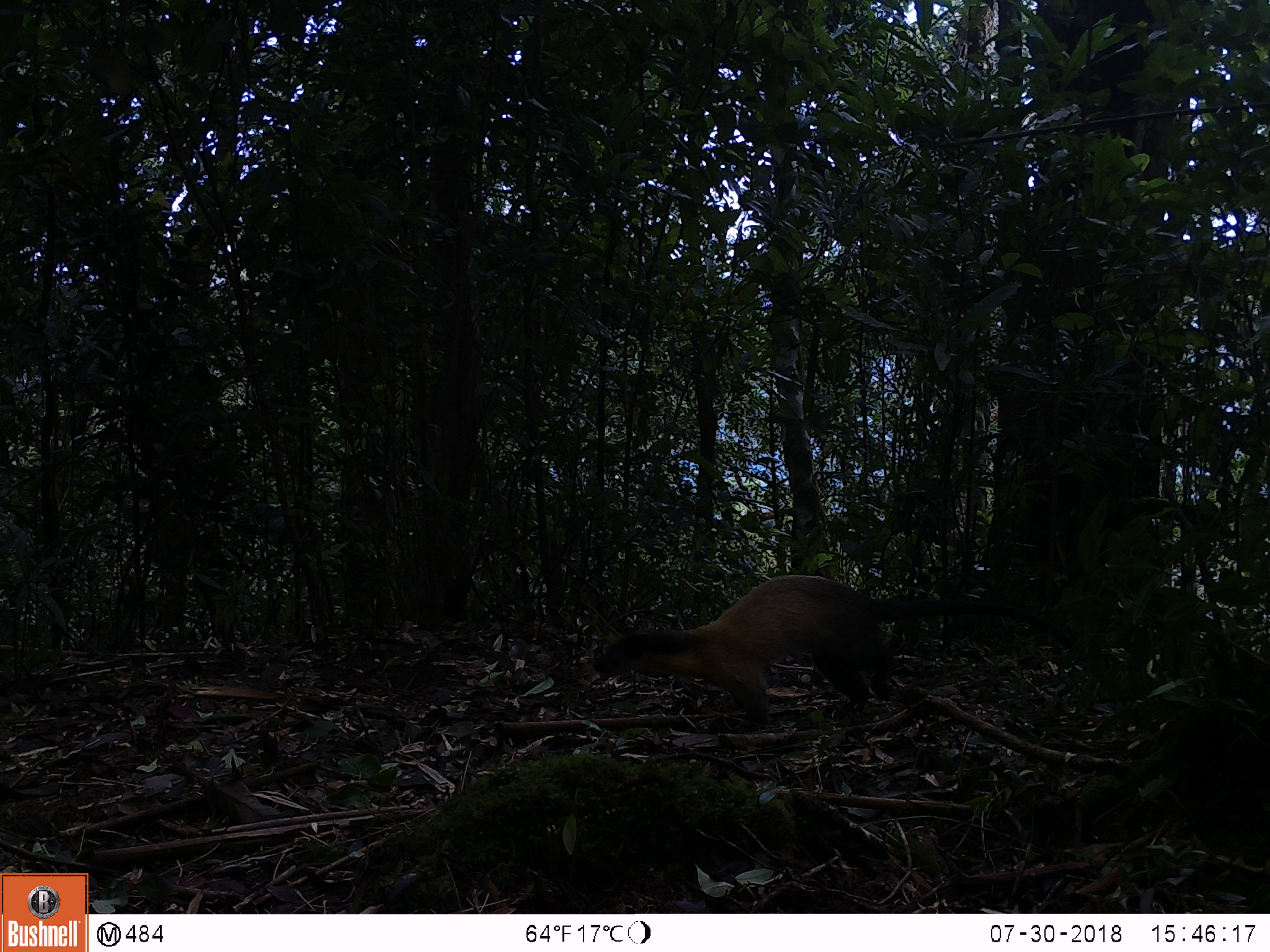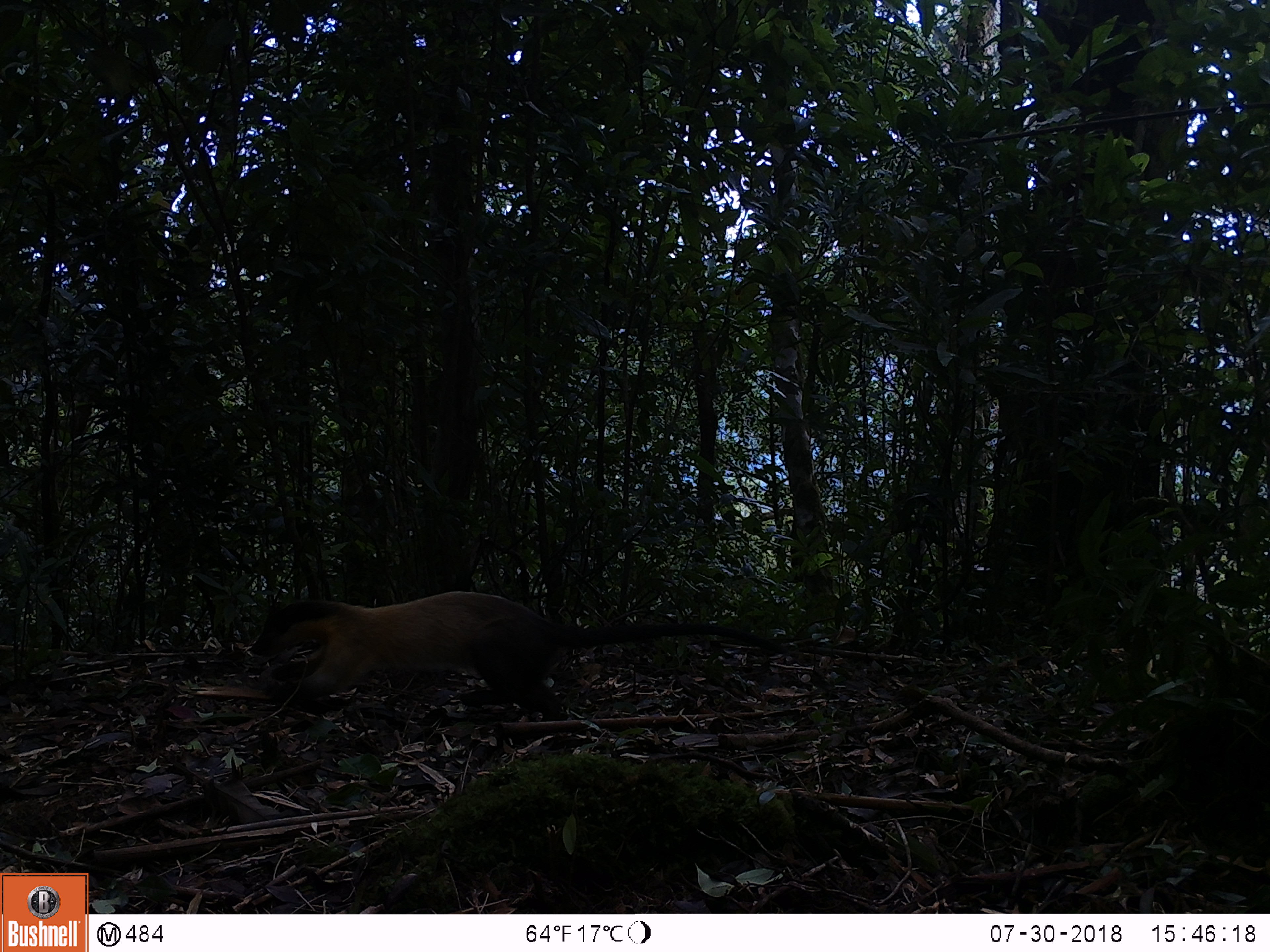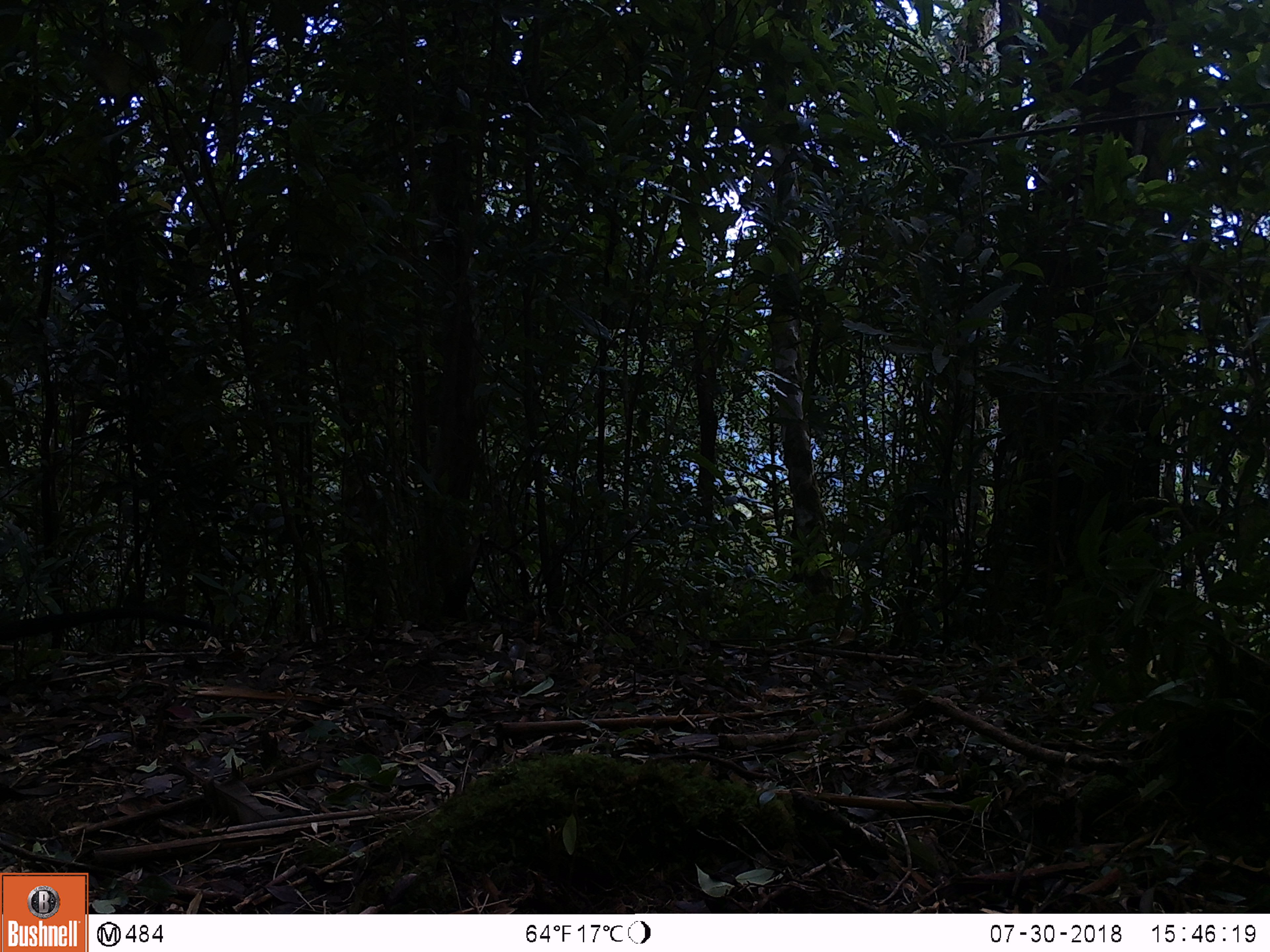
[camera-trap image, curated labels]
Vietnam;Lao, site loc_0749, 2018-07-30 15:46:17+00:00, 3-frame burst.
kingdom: Animalia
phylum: Chordata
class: Mammalia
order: Carnivora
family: Mustelidae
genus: Martes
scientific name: Martes flavigula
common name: yellow-throated marten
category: yellow throated marten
Yellow throated marten (yellow-throated marten) (Martes flavigula). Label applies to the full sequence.